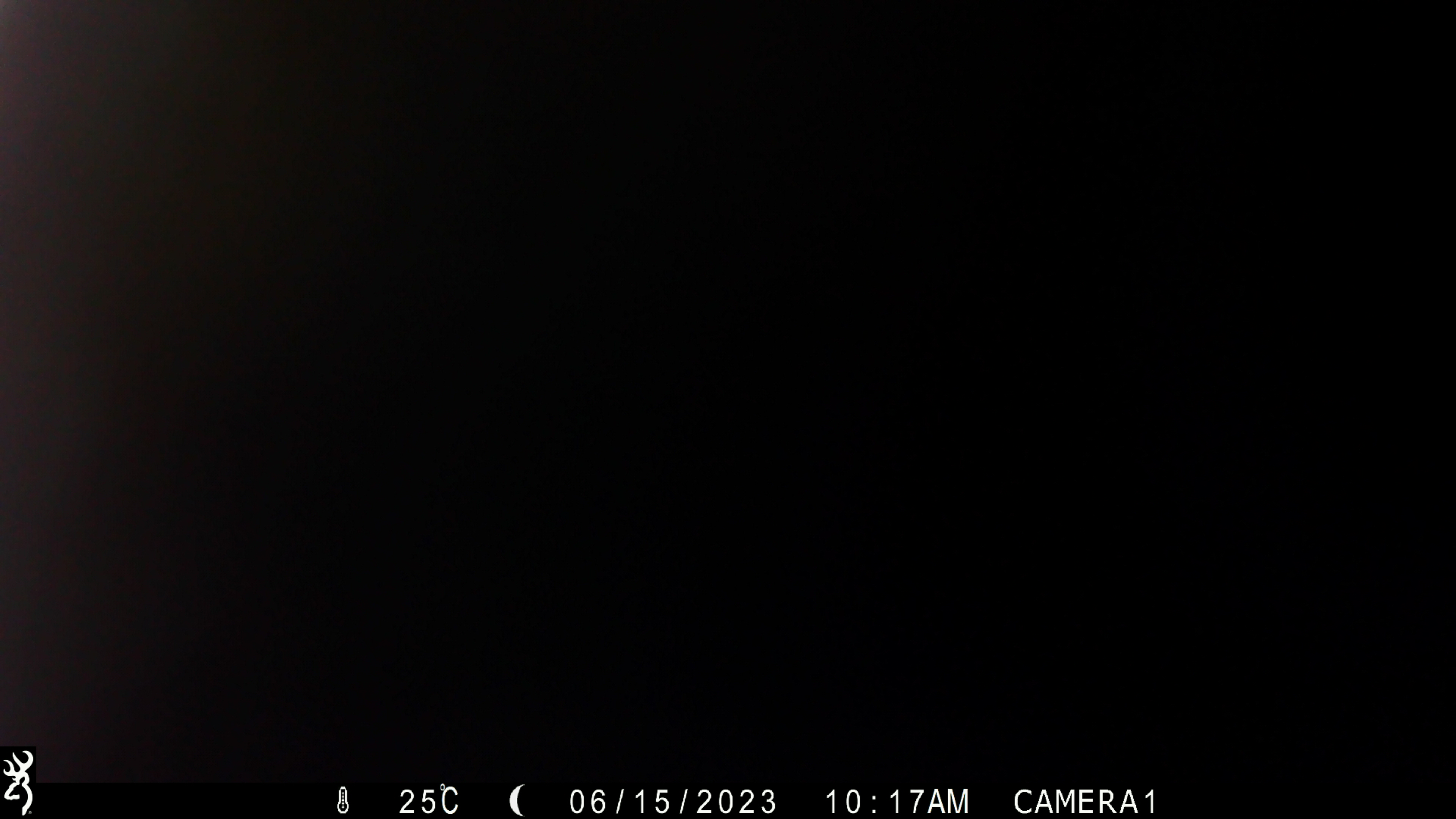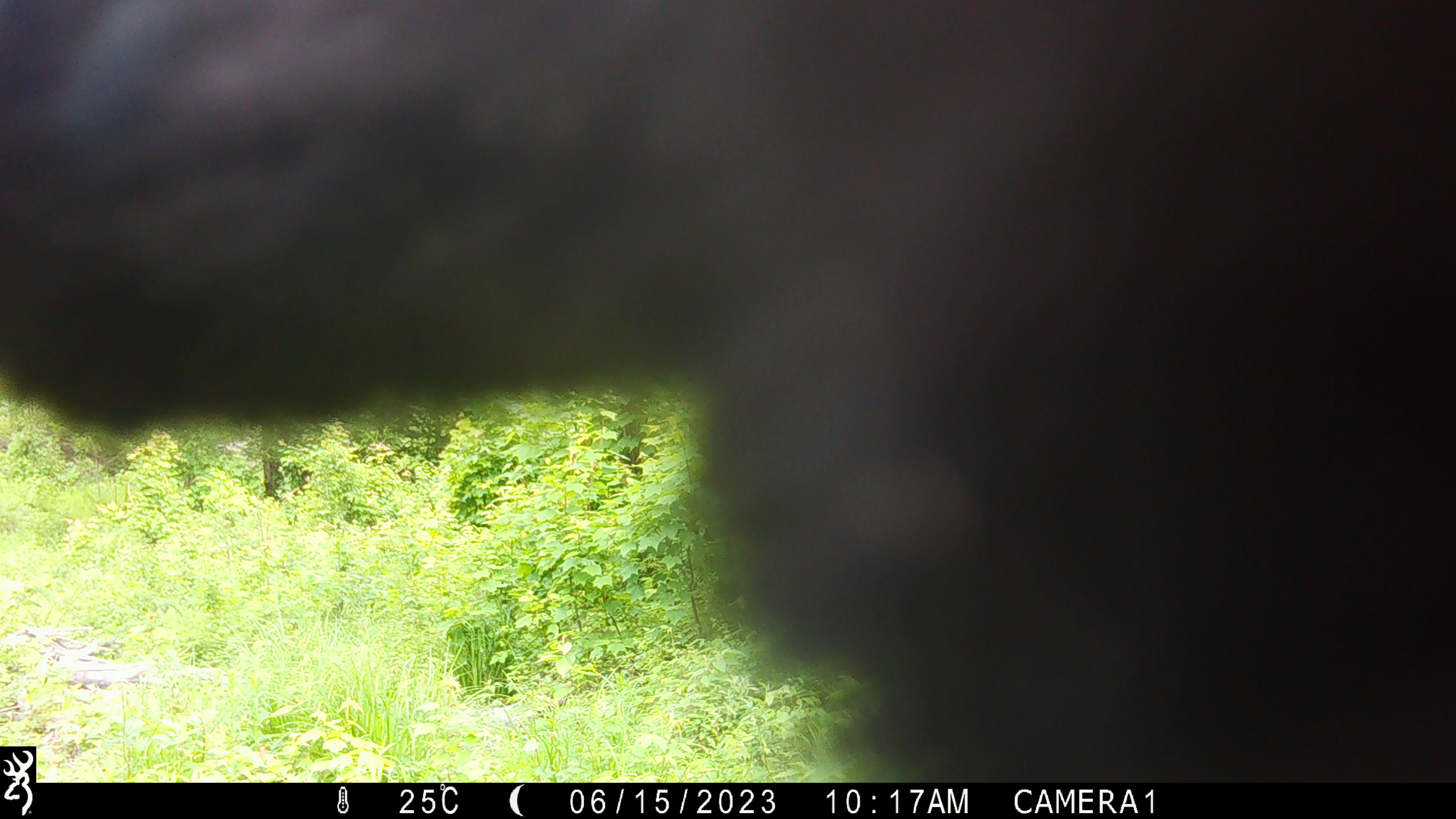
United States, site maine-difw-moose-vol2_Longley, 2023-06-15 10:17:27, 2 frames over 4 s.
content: unidentified animal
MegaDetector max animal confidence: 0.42